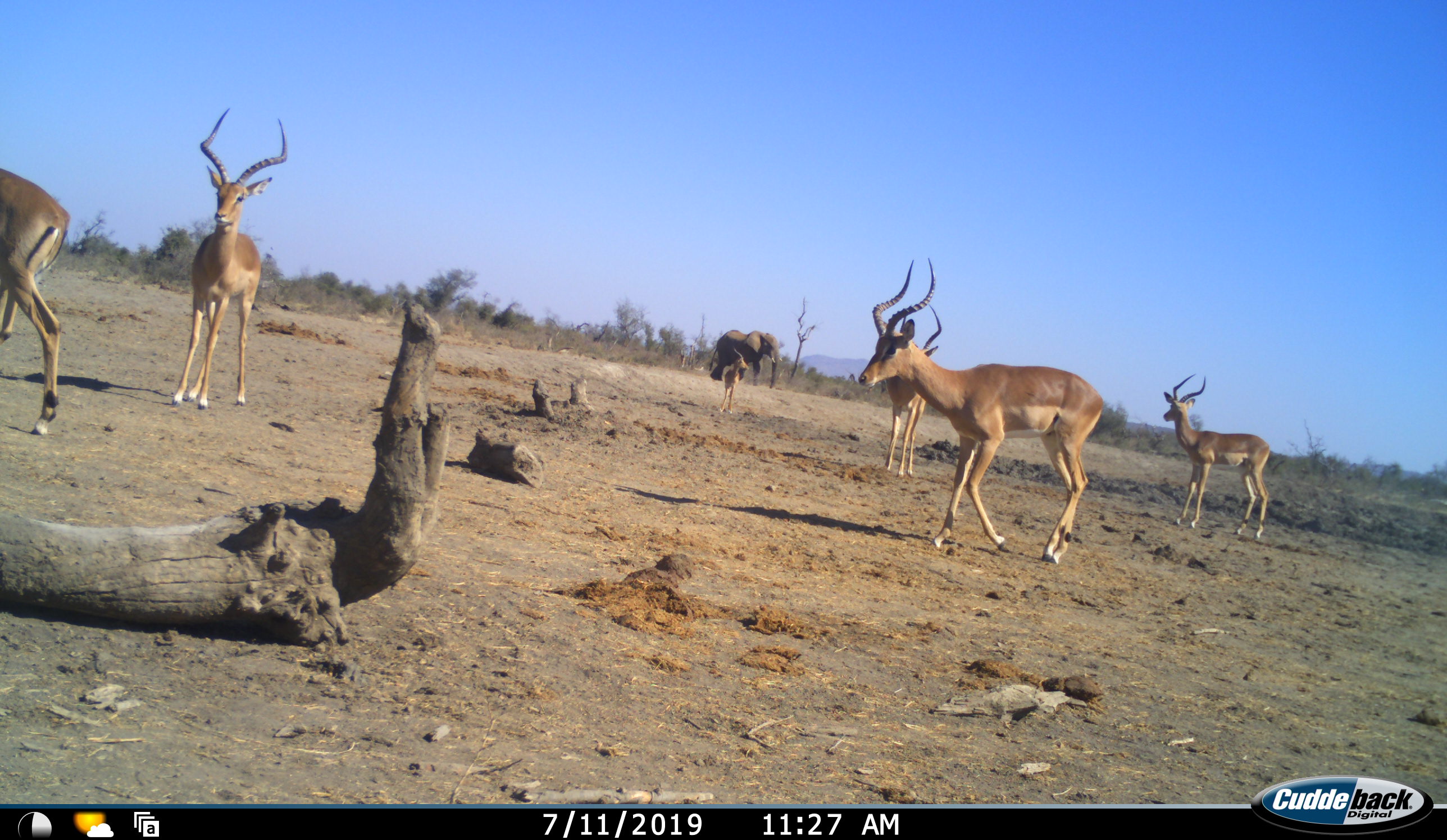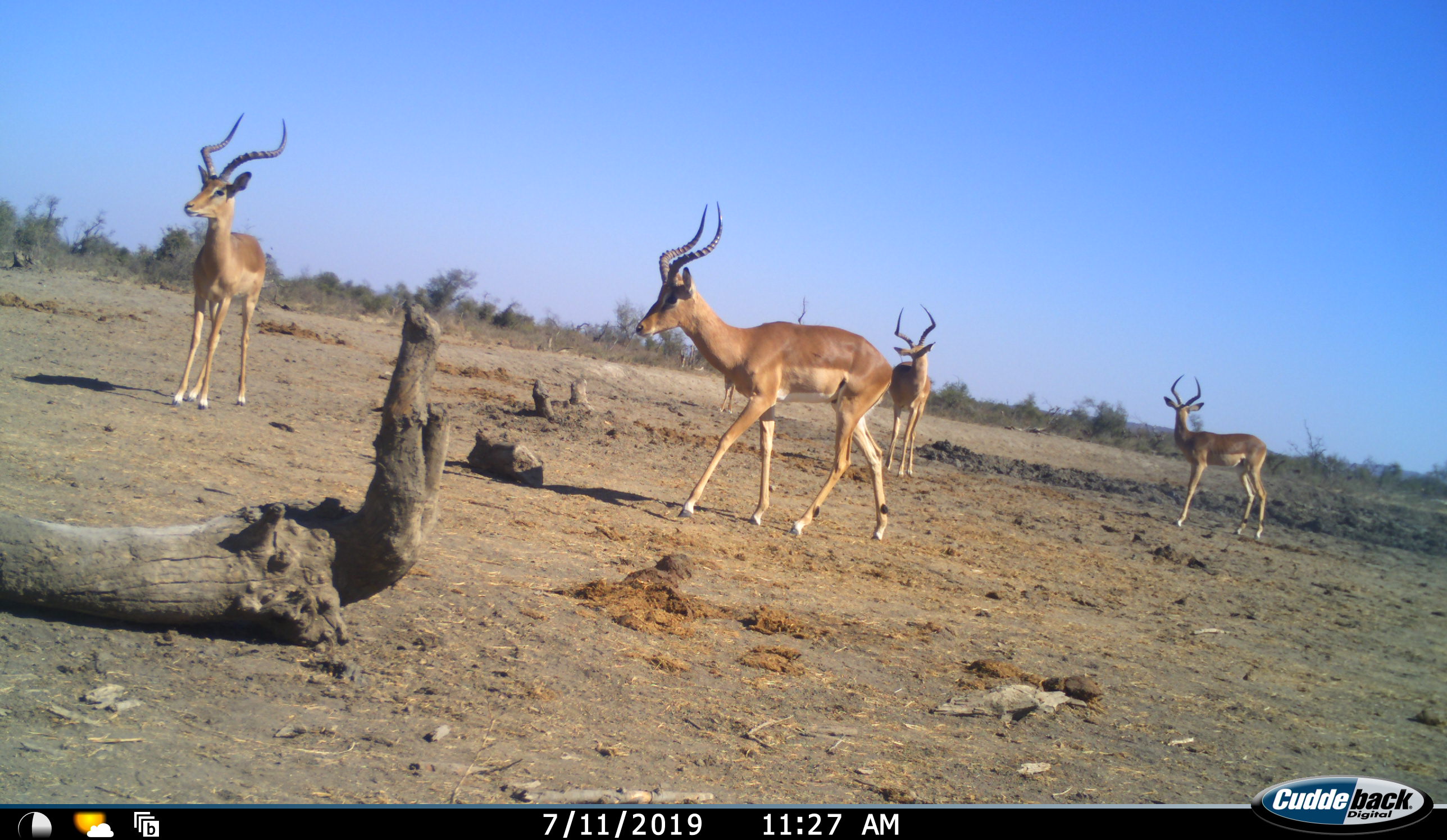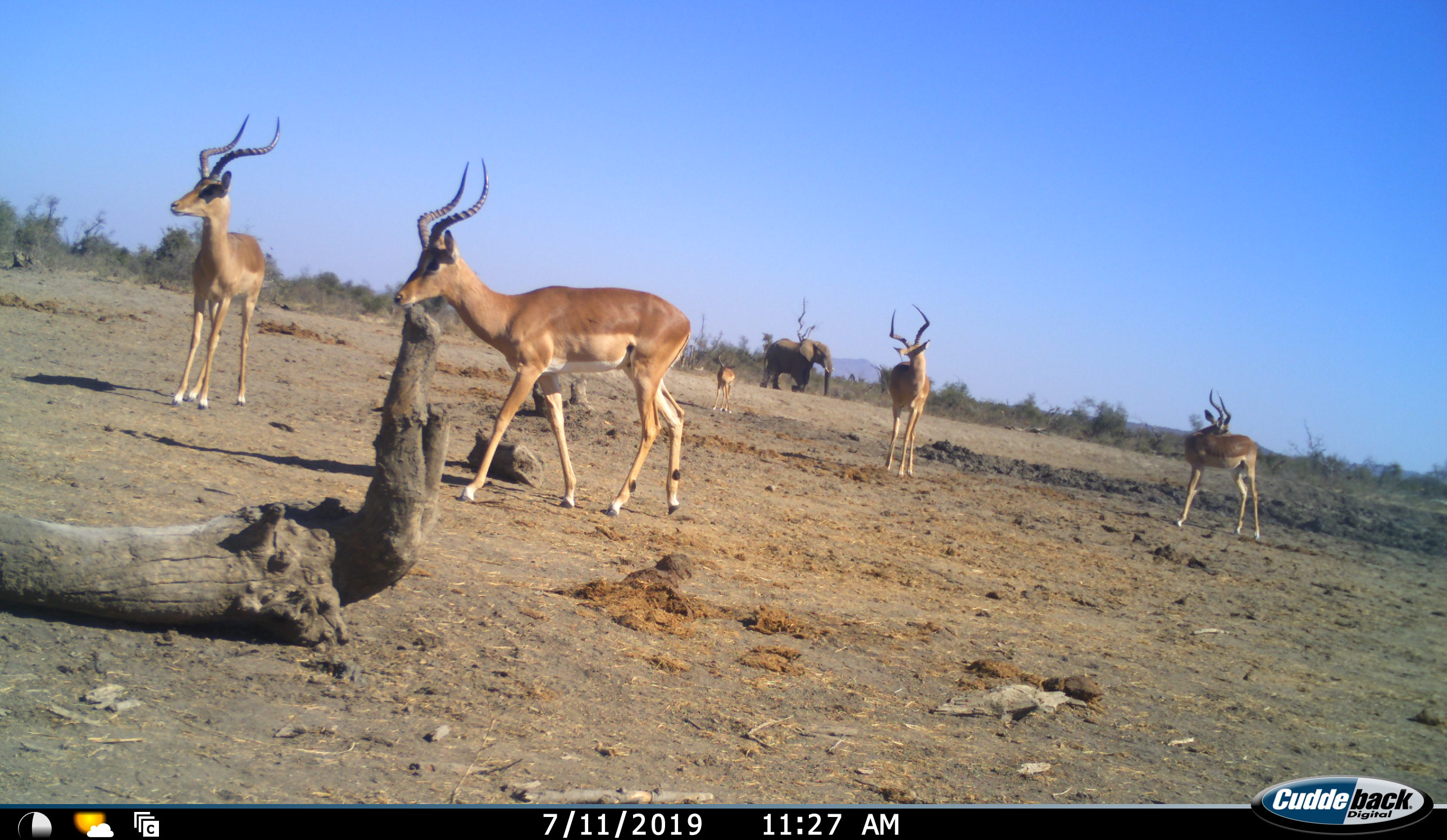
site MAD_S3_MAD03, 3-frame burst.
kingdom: Animalia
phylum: Chordata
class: Mammalia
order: Proboscidea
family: Elephantidae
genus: Loxodonta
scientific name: Loxodonta africana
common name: african bush elephant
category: elephant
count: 1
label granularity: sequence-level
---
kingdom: Animalia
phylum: Chordata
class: Mammalia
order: Artiodactyla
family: Bovidae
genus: Aepyceros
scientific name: Aepyceros melampus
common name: impala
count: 6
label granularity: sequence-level